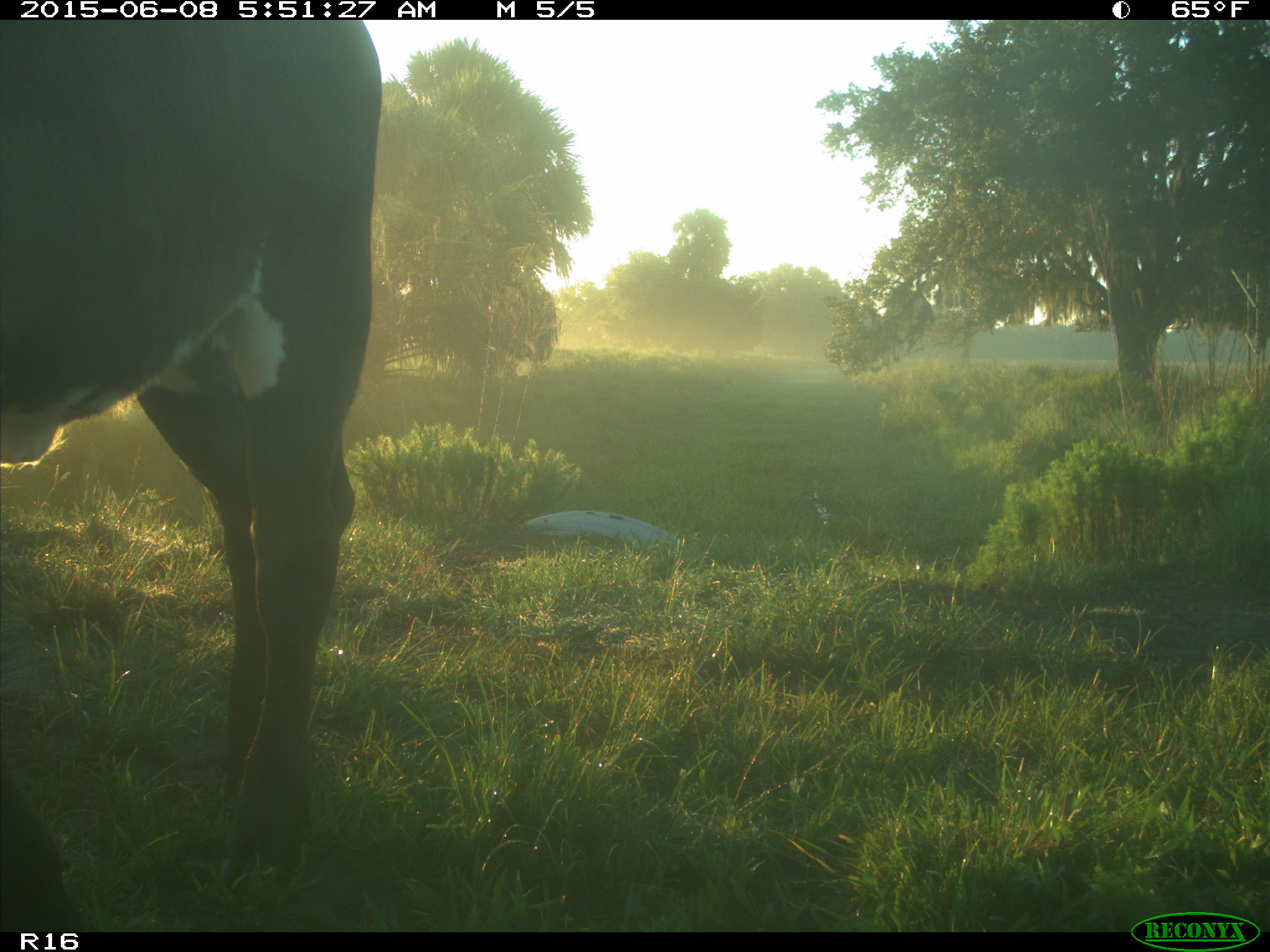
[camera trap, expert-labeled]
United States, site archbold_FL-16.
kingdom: Animalia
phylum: Chordata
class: Mammalia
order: Artiodactyla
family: Bovidae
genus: Bos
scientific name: Bos taurus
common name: domestic cow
Bos taurus (domestic cow).